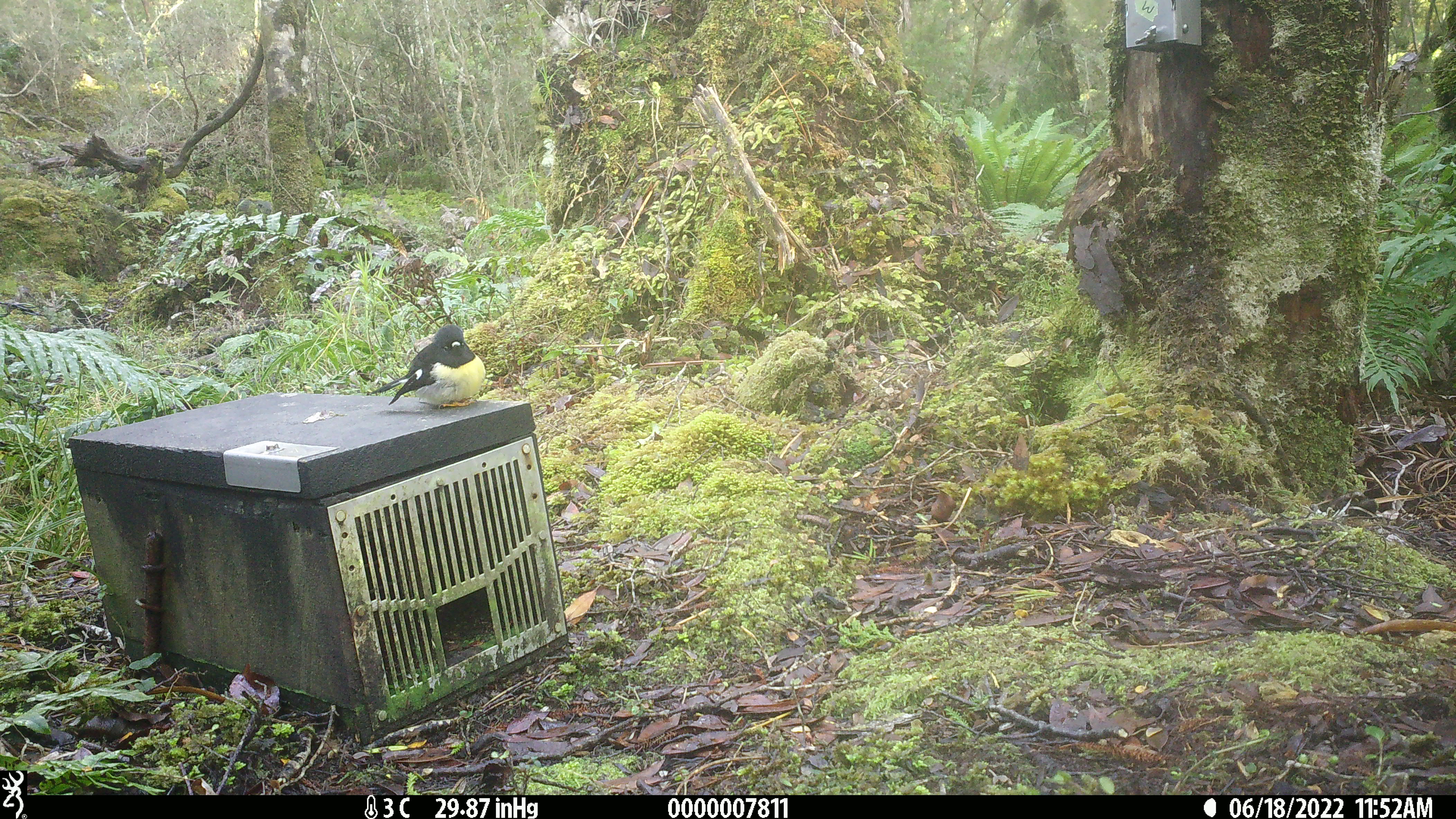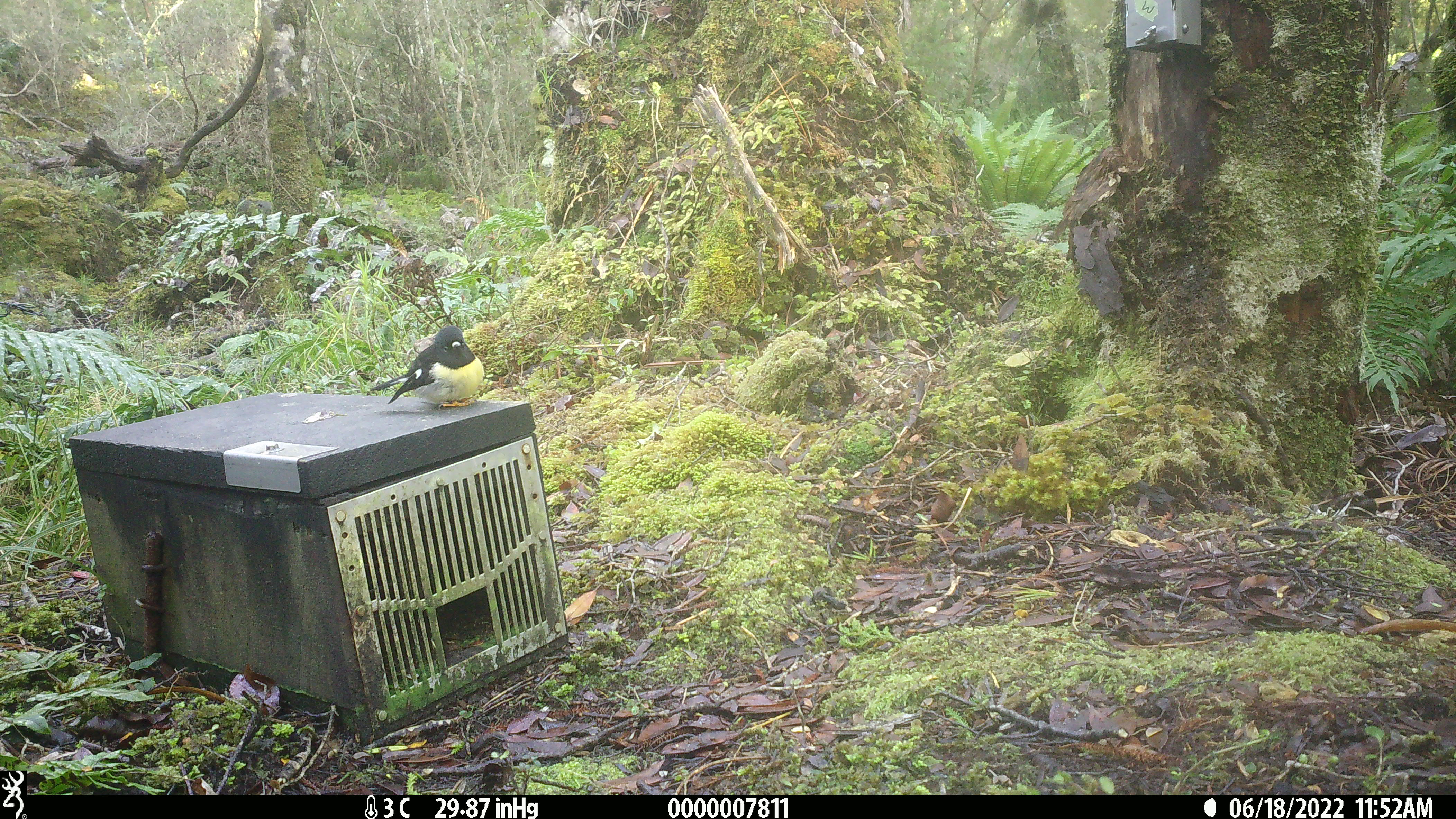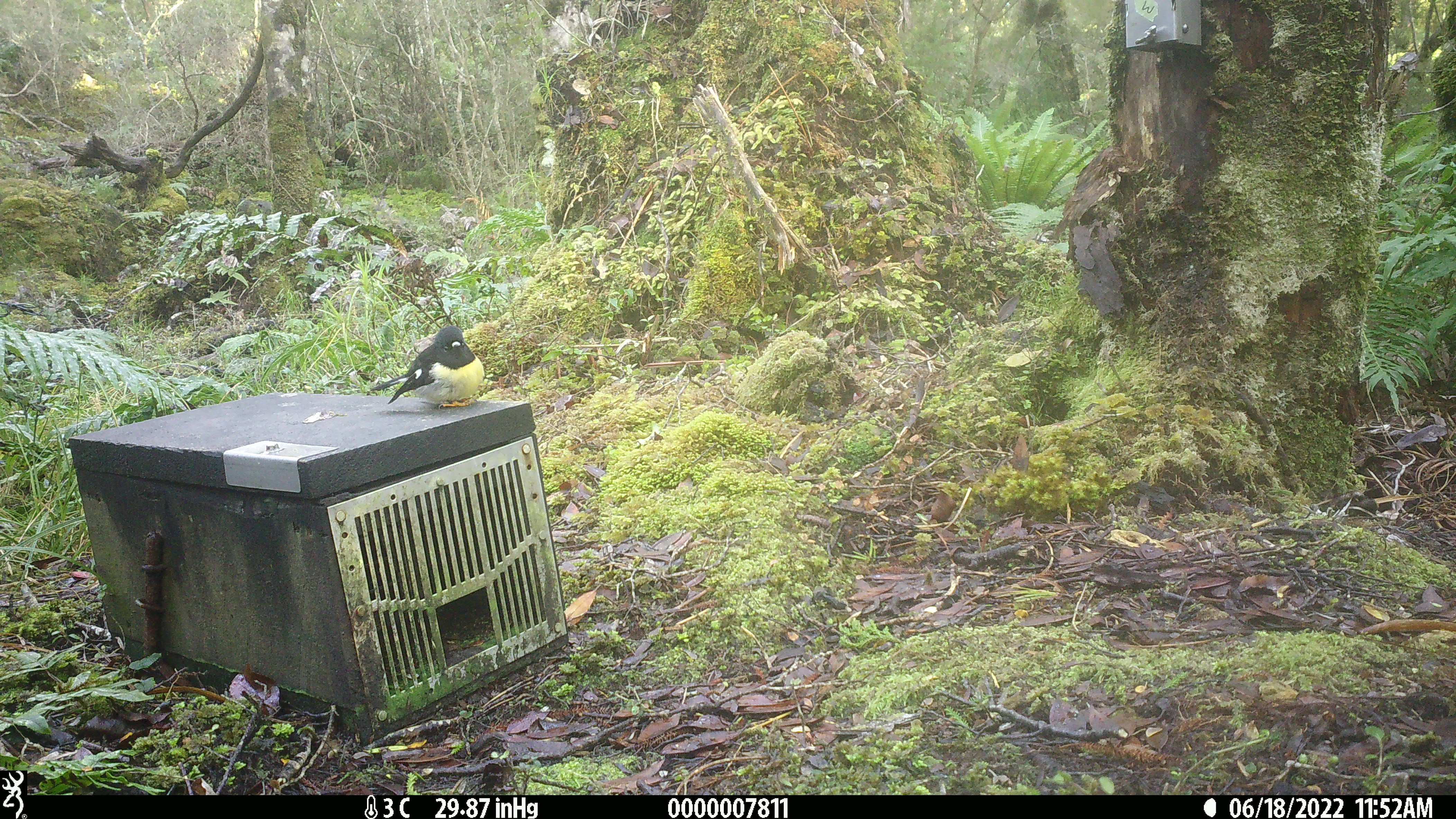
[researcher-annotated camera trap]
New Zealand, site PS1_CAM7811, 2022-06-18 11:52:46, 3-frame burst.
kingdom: Animalia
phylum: Chordata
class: Aves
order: Passeriformes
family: Petroicidae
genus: Petroica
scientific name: Petroica macrocephala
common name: tomtit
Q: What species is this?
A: Tomtit (Petroica macrocephala).